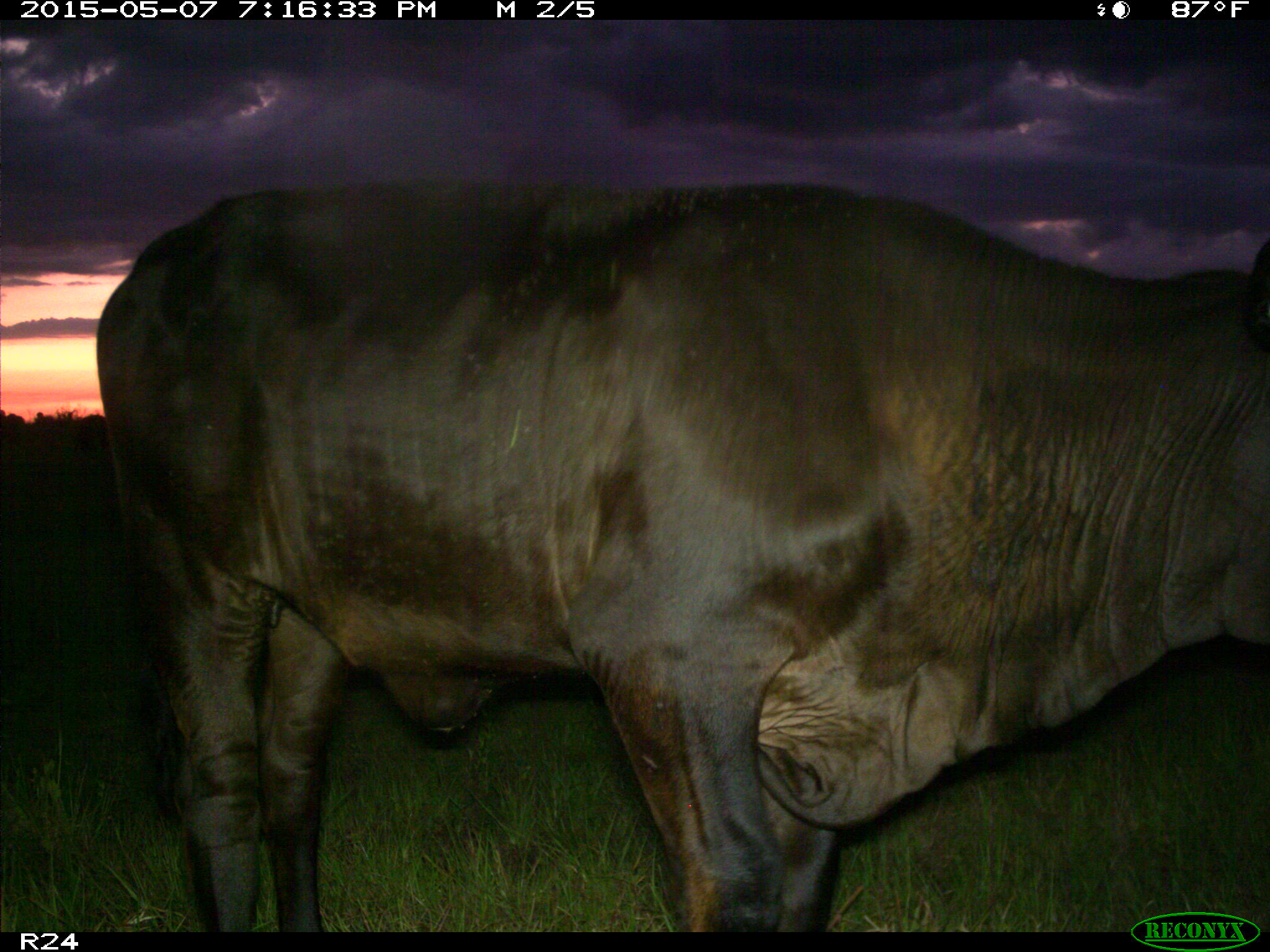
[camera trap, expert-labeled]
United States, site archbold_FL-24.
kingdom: Animalia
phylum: Chordata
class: Mammalia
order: Artiodactyla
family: Bovidae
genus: Bos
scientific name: Bos taurus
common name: domestic cow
Bos taurus (domestic cow).